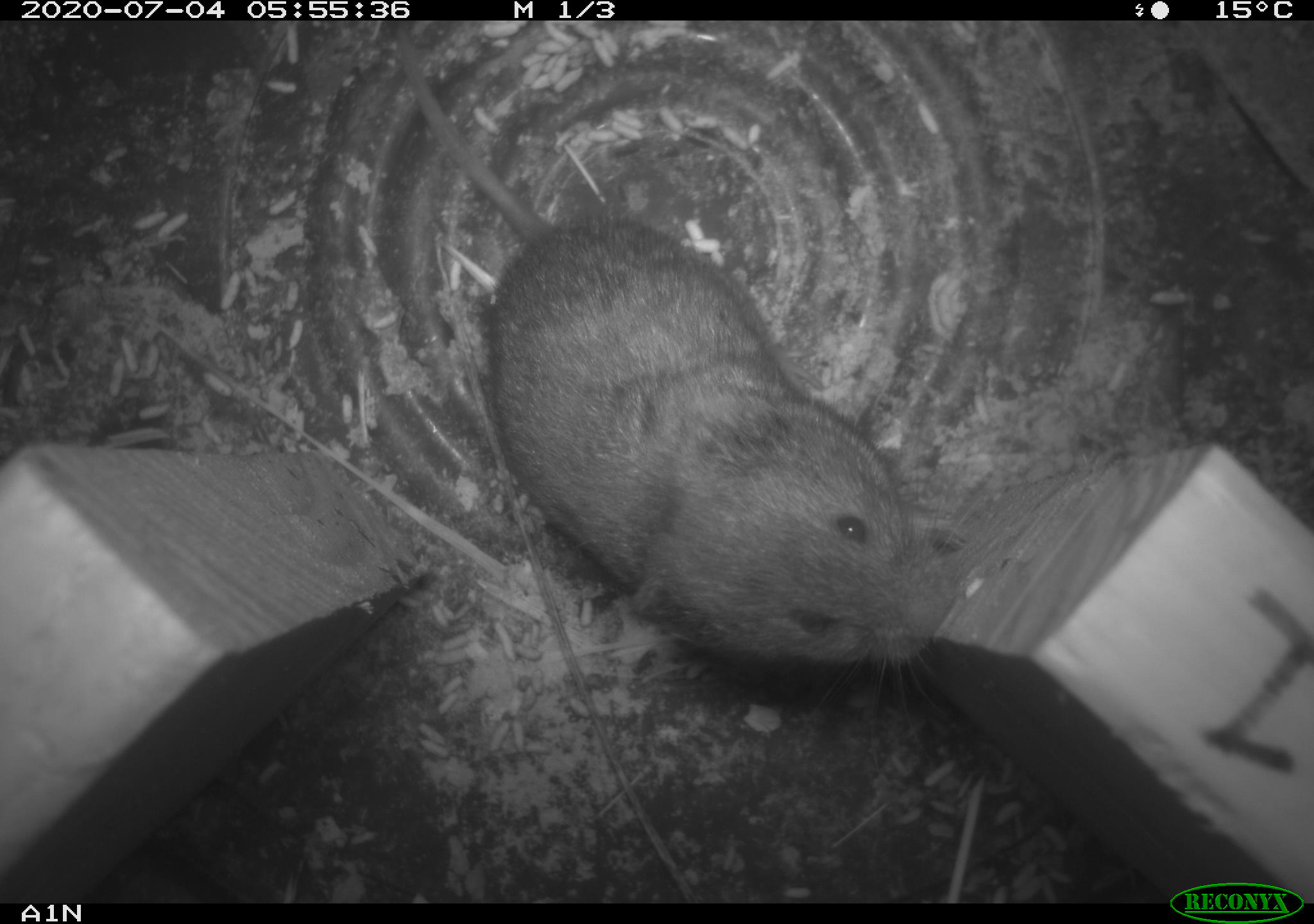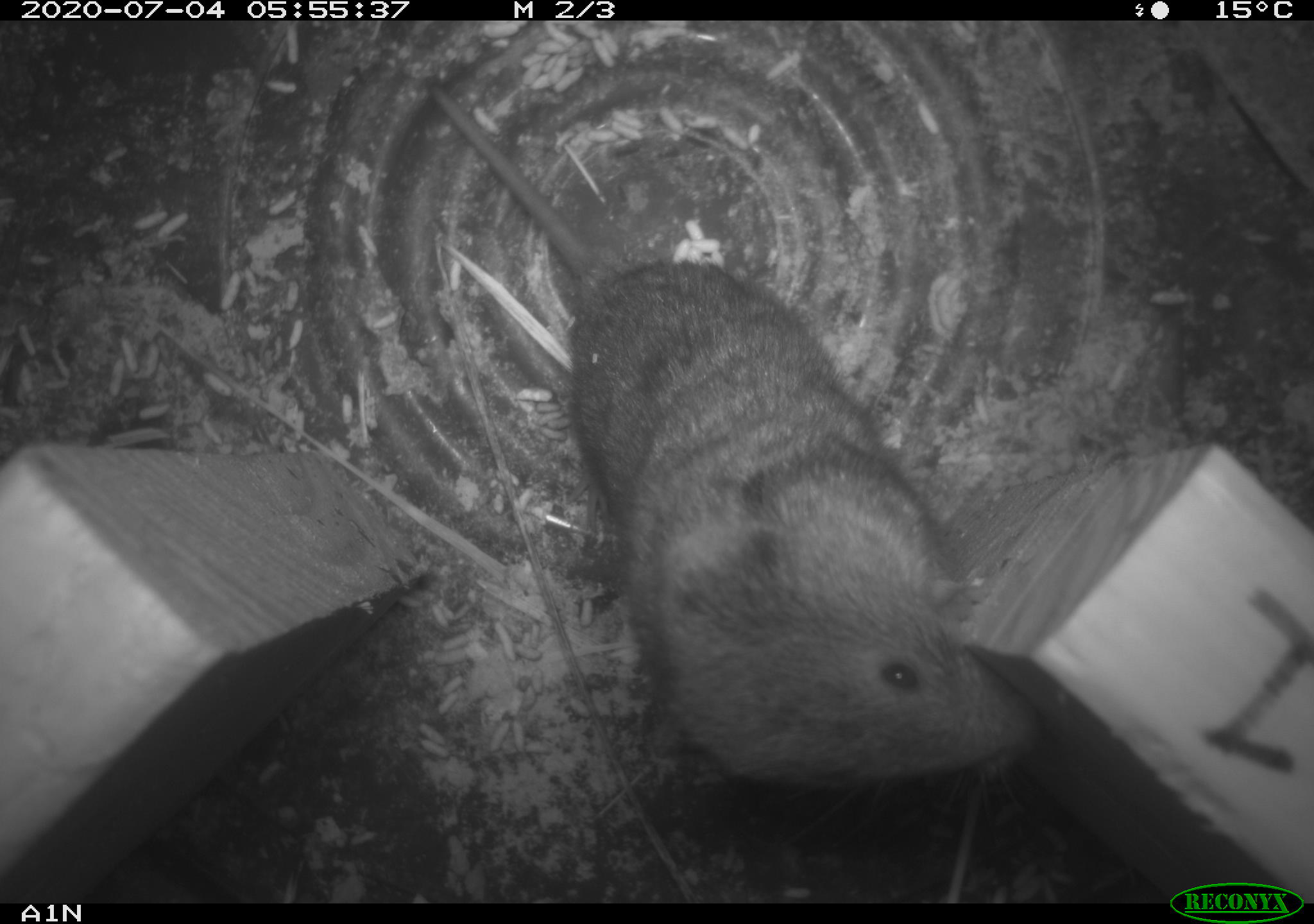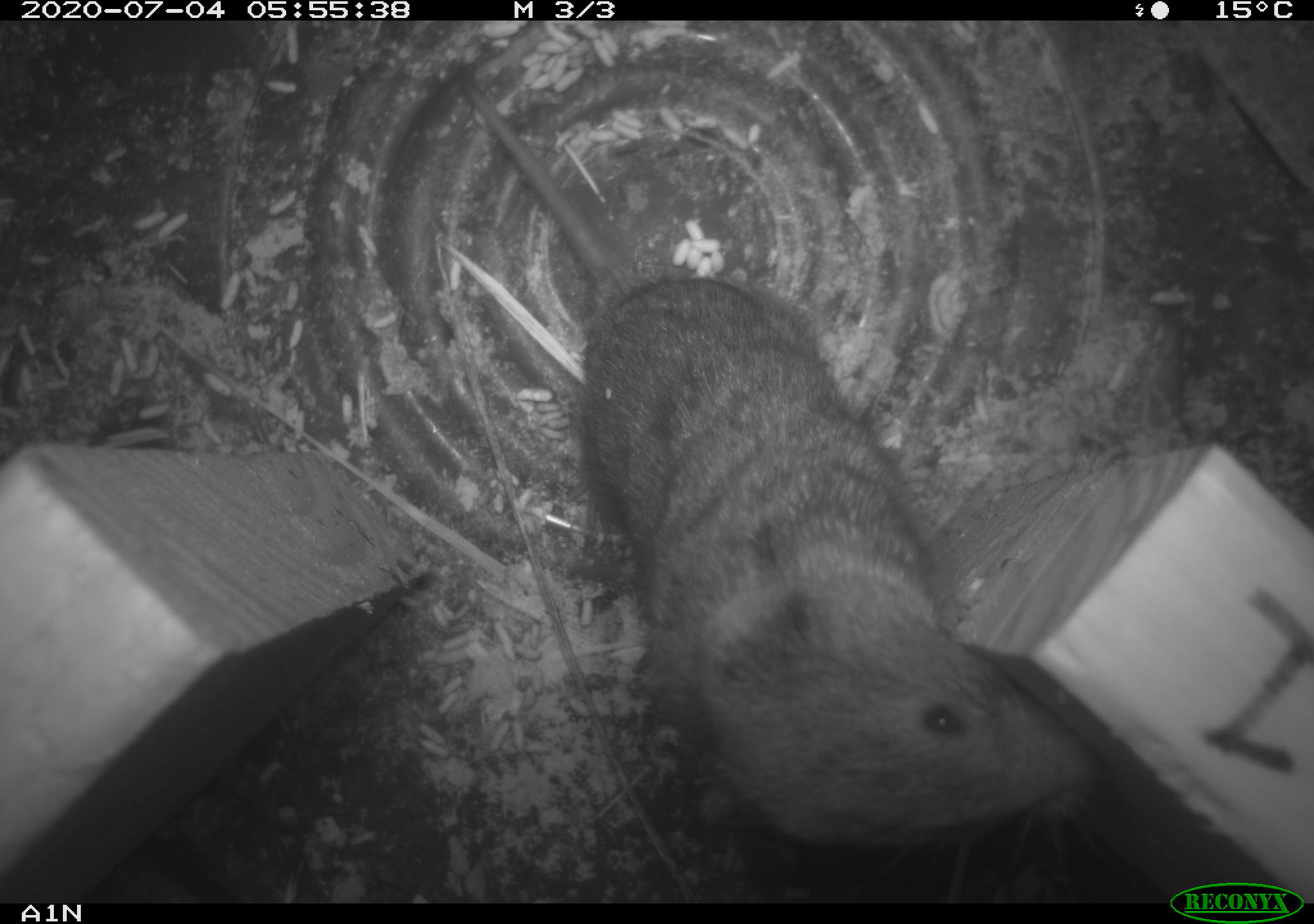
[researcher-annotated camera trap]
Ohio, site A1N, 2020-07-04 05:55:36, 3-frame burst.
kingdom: Animalia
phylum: Chordata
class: Mammalia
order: Rodentia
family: Cricetidae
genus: Microtus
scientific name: Microtus pennsylvanicus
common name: meadow vole